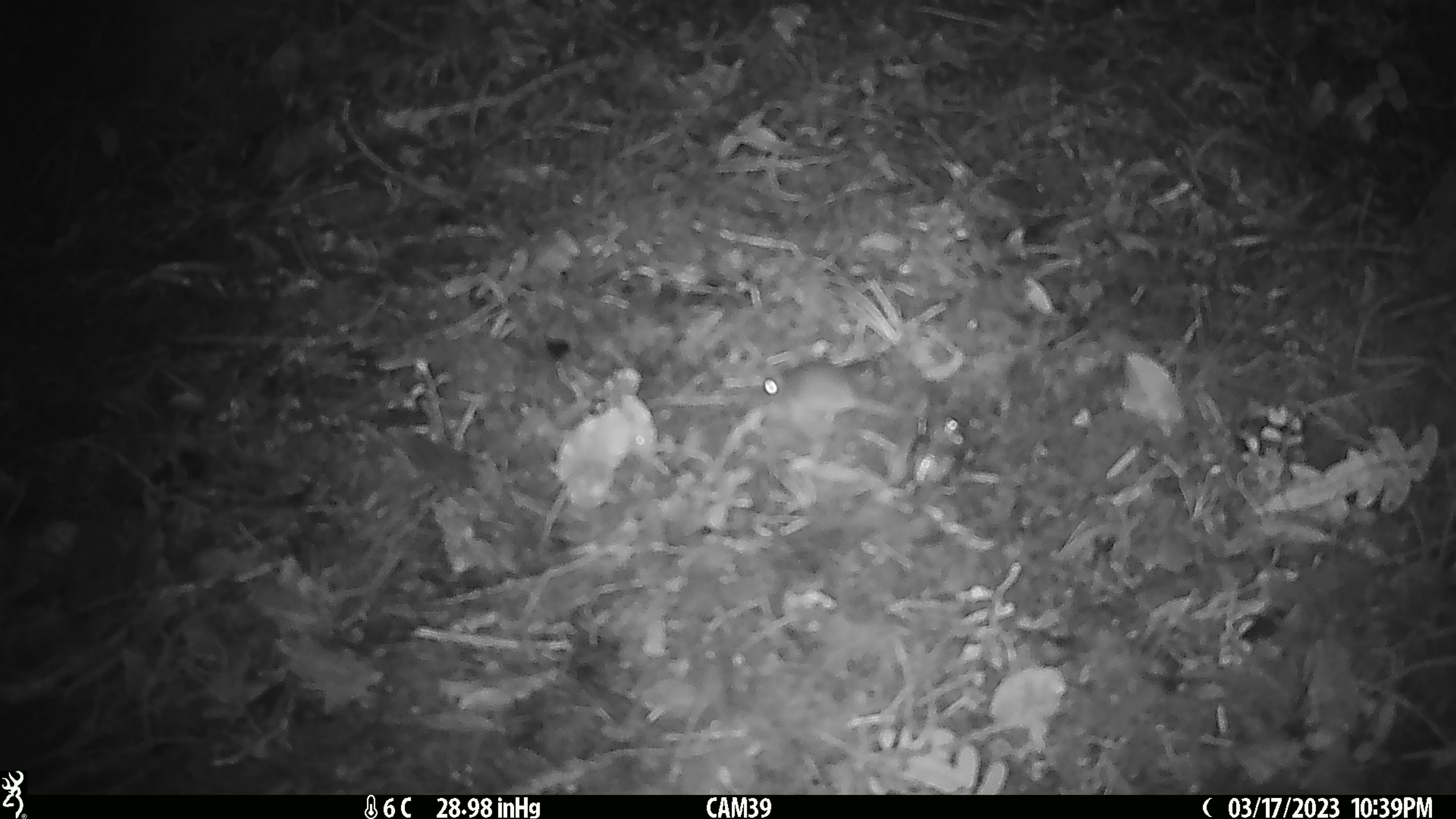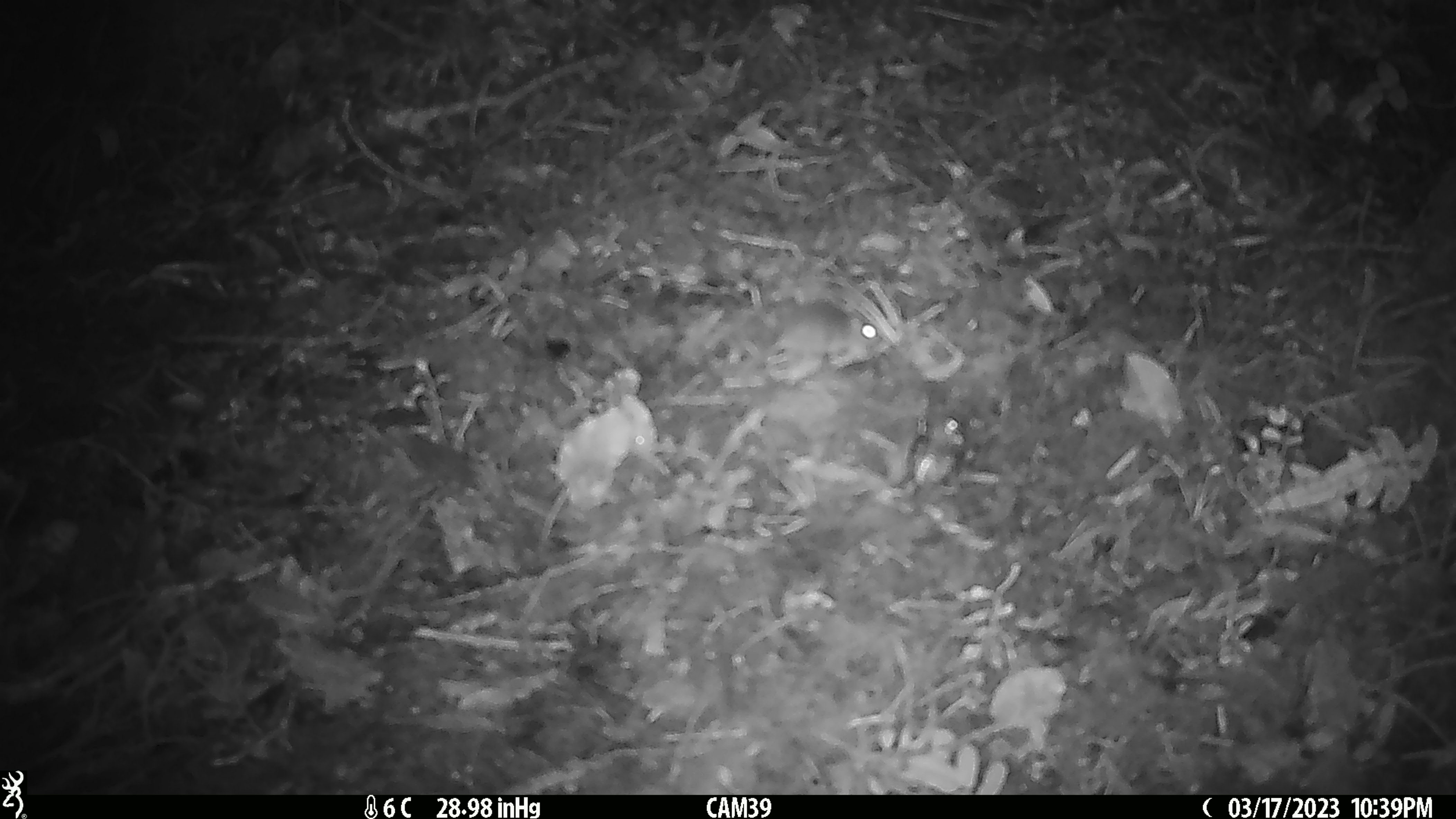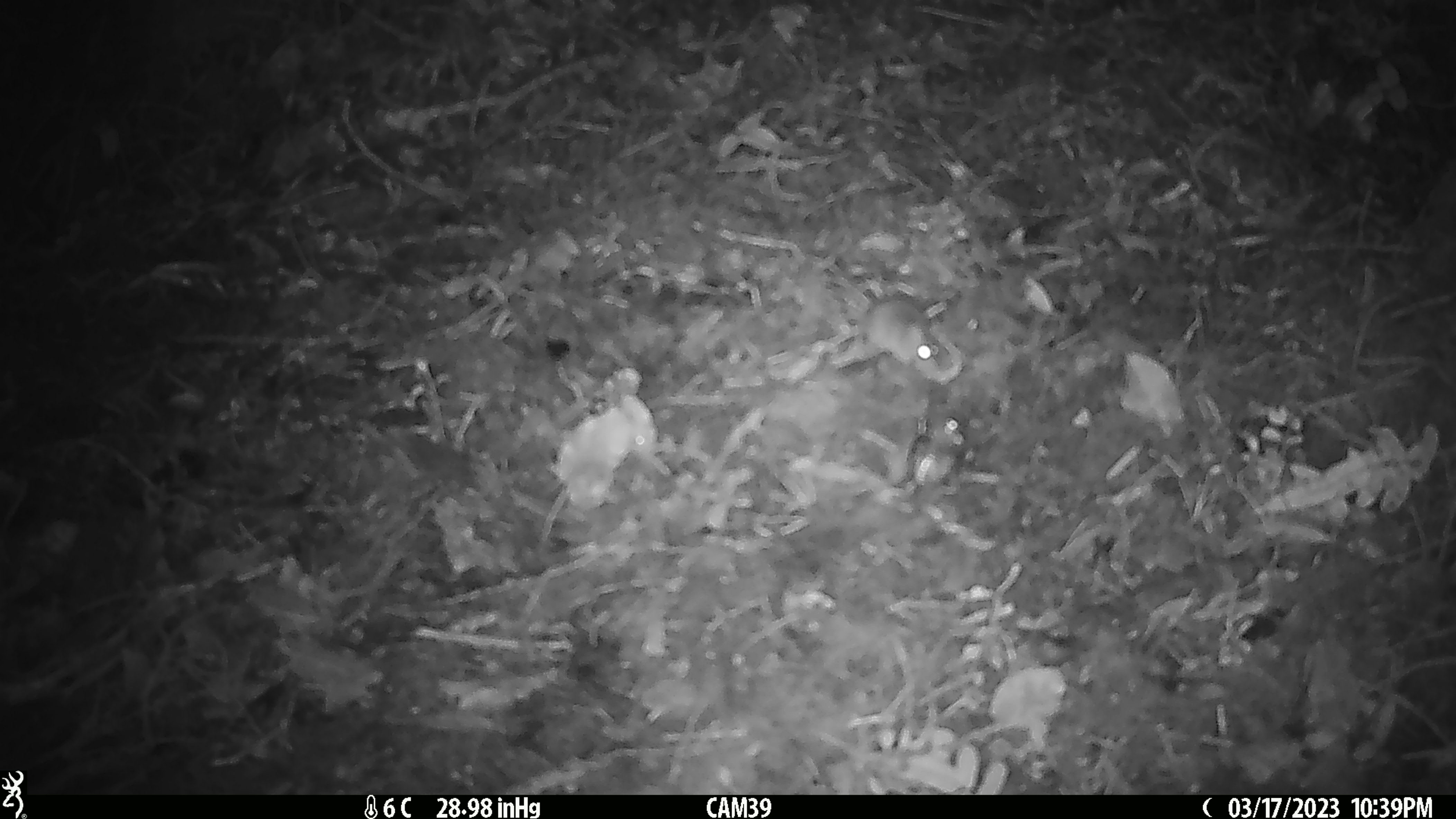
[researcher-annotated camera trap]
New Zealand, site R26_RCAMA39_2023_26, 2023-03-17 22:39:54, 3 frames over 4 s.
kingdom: Animalia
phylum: Chordata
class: Mammalia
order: Rodentia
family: Muridae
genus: Mus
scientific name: Mus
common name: mouse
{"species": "mouse (Mus)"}